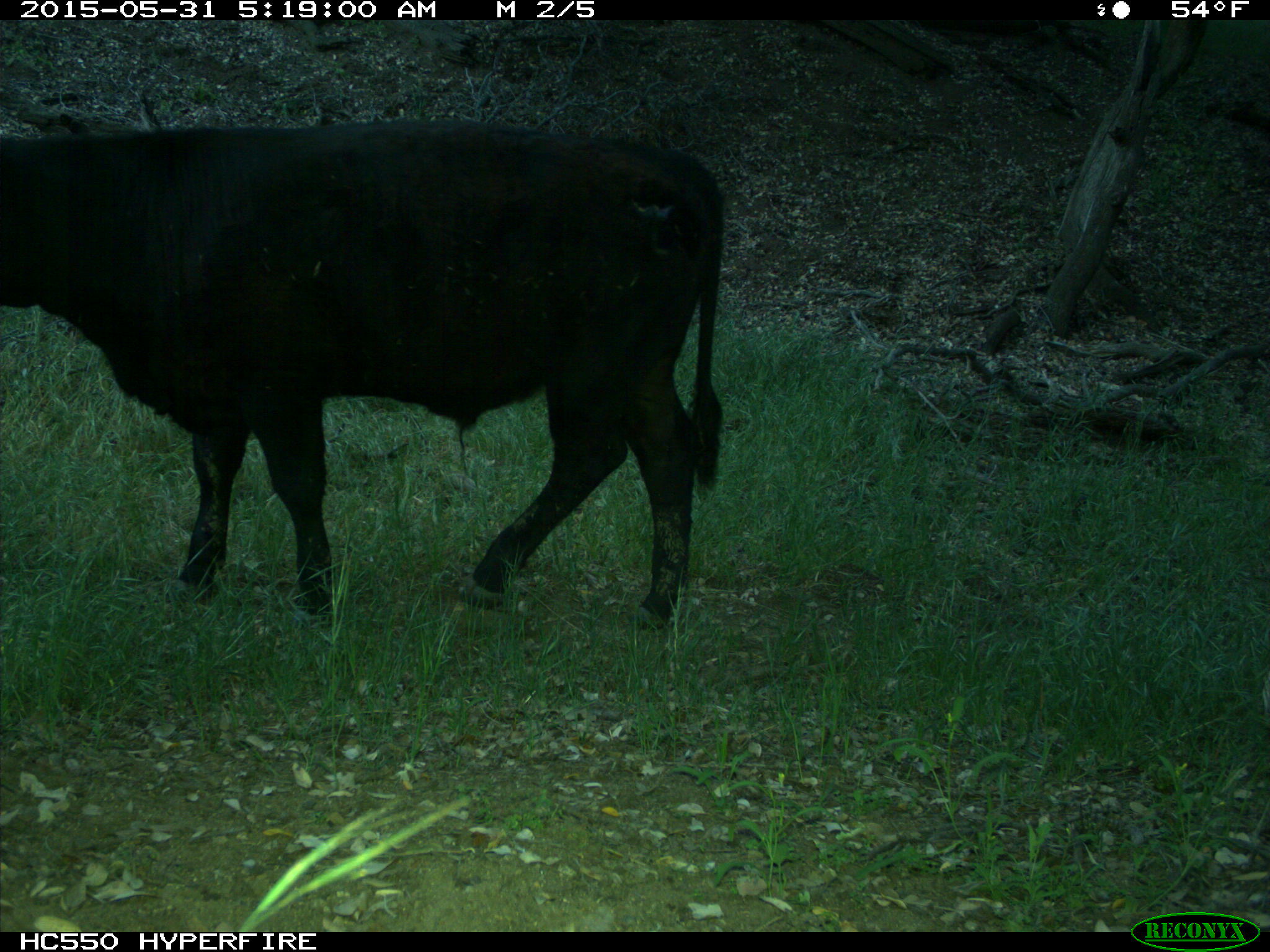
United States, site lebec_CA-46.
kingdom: Animalia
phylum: Chordata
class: Mammalia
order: Artiodactyla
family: Bovidae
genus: Bos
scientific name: Bos taurus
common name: domestic cow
Bos taurus (domestic cow).